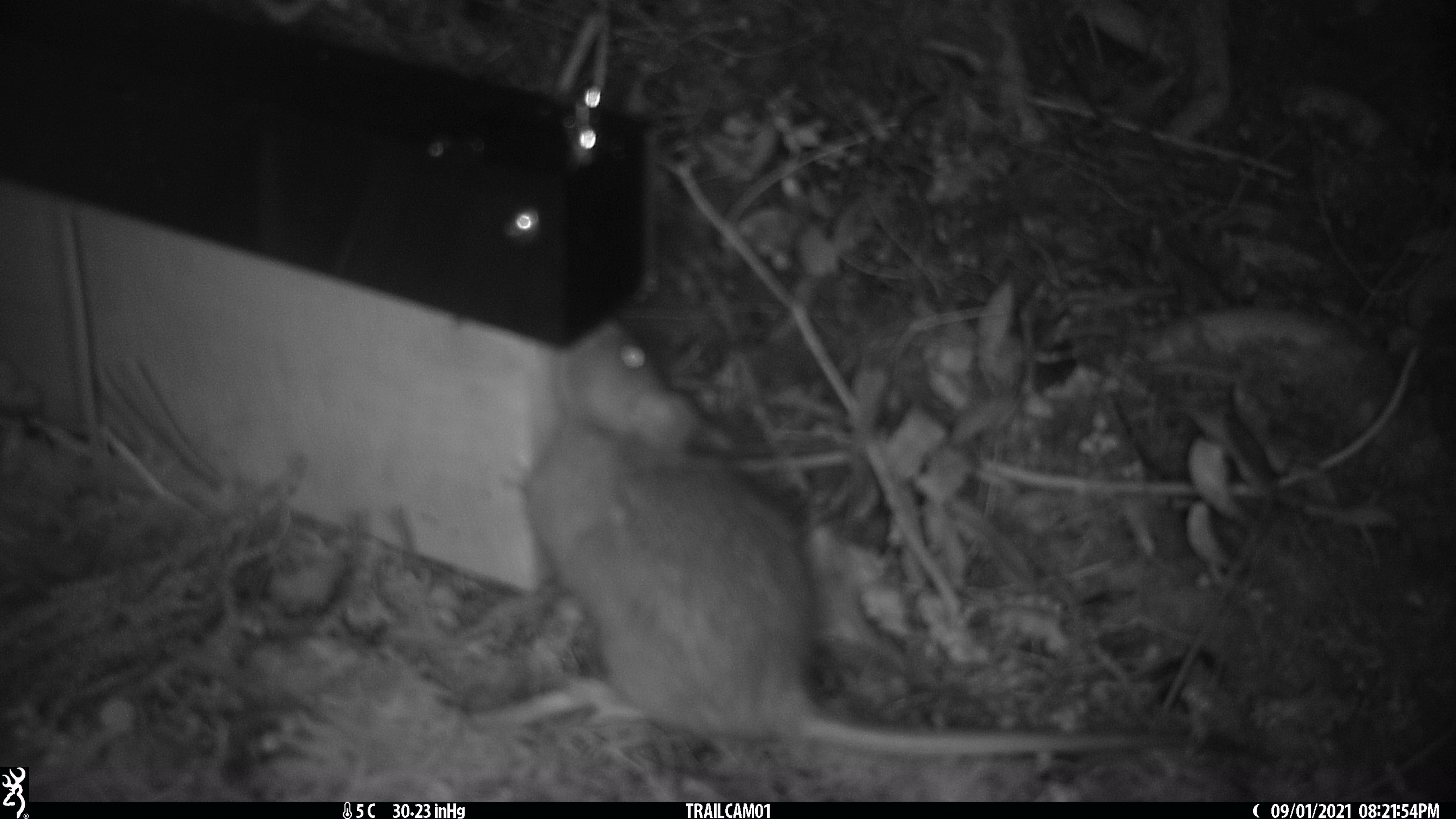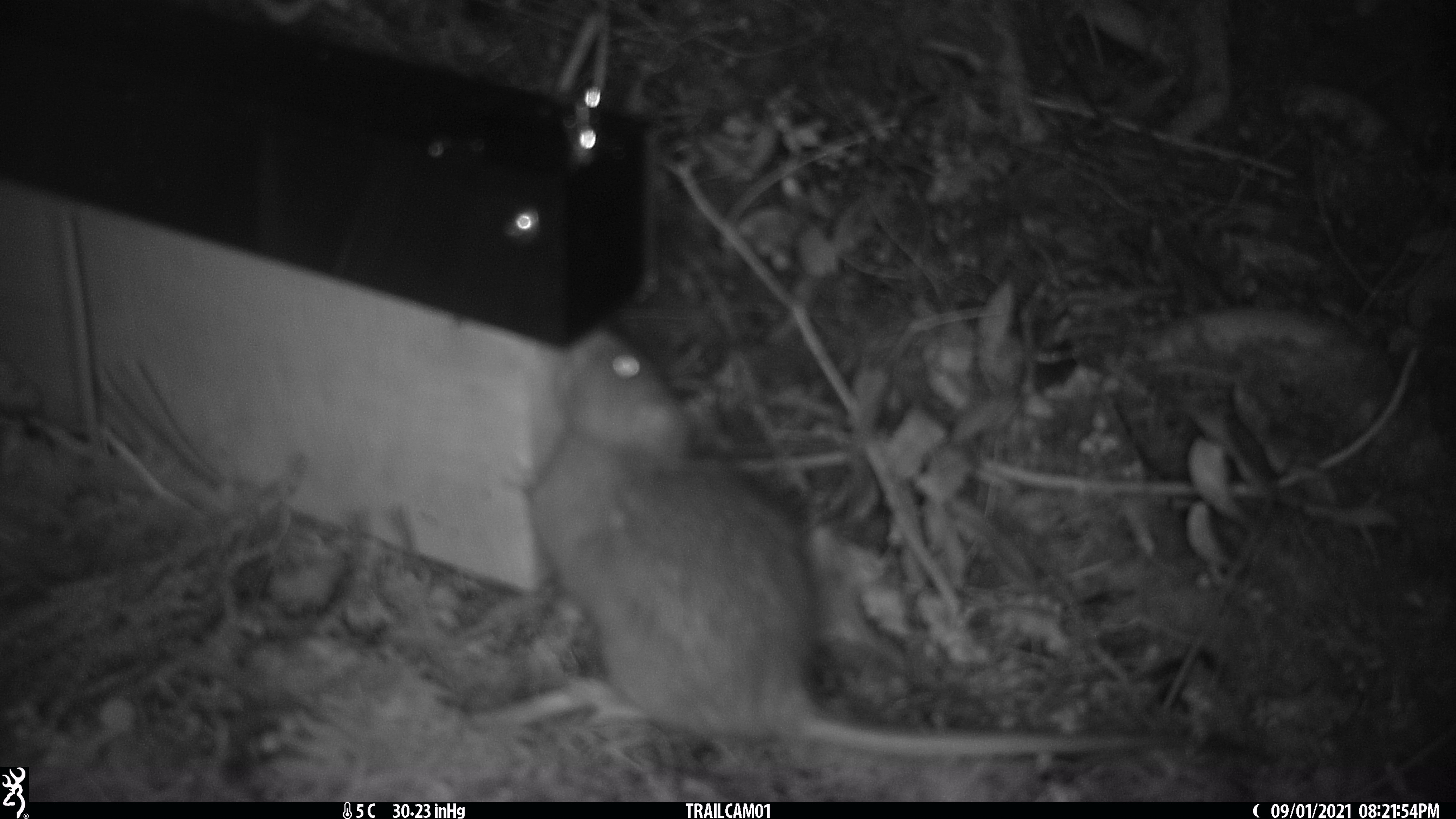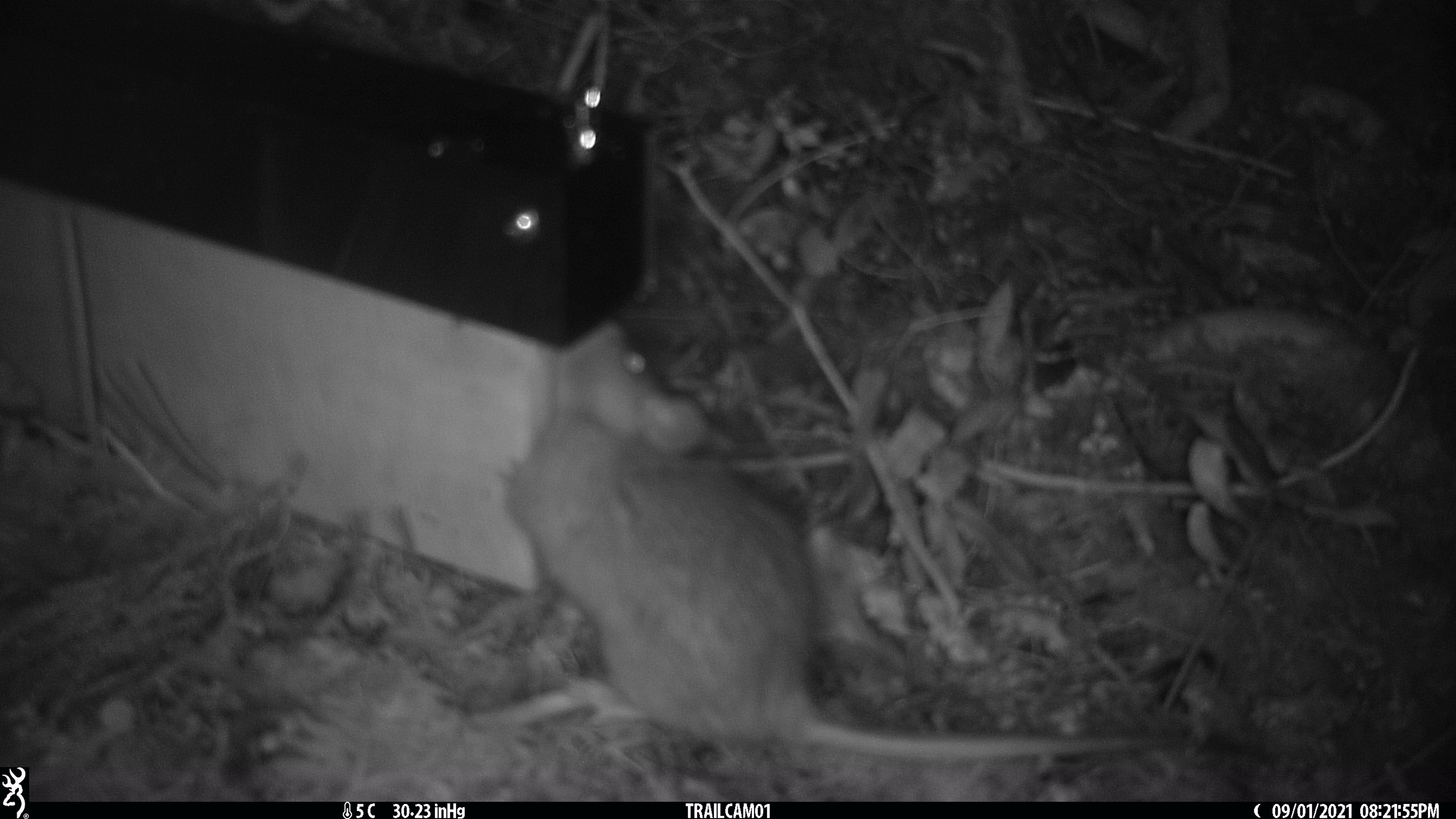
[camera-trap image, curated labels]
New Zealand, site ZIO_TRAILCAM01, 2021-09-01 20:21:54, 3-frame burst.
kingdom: Animalia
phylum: Chordata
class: Mammalia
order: Rodentia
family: Muridae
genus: Rattus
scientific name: Rattus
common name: rat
Rat (Rattus).